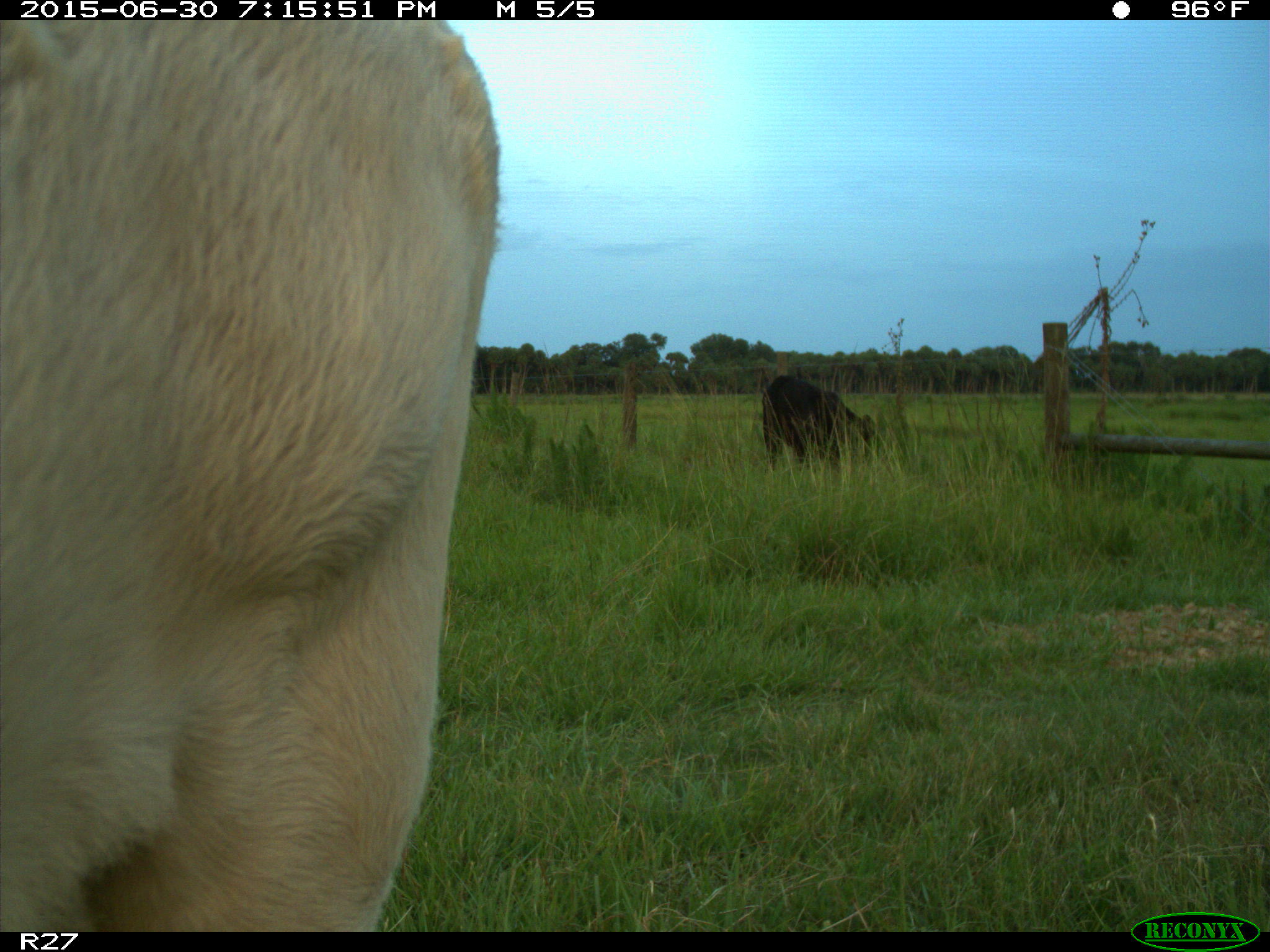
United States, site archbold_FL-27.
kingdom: Animalia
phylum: Chordata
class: Mammalia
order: Artiodactyla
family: Bovidae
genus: Bos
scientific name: Bos taurus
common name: domestic cow